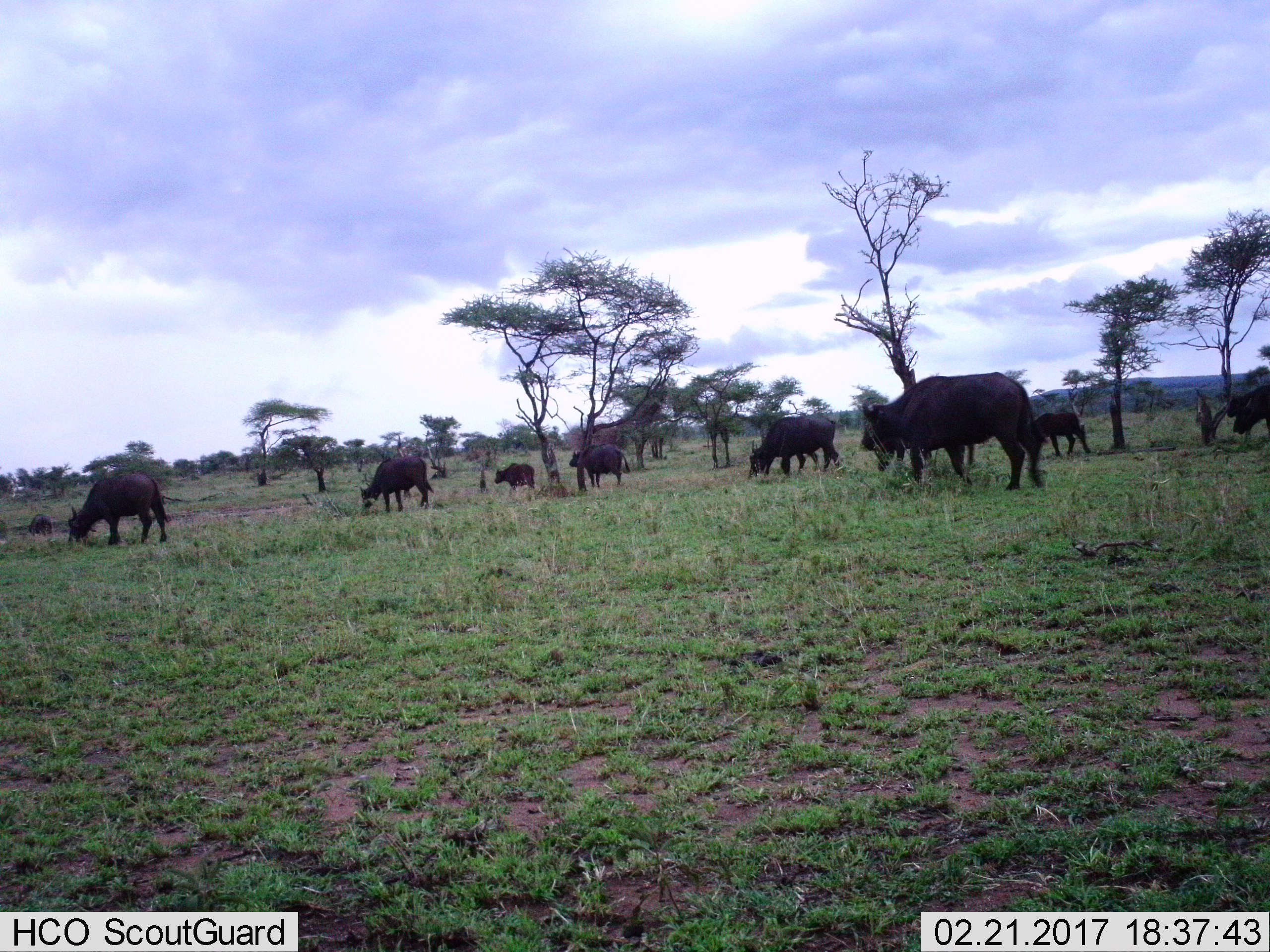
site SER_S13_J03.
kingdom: Animalia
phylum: Chordata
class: Mammalia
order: Artiodactyla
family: Bovidae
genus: Syncerus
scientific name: Syncerus caffer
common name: african buffalo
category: buffalo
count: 11-50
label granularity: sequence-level